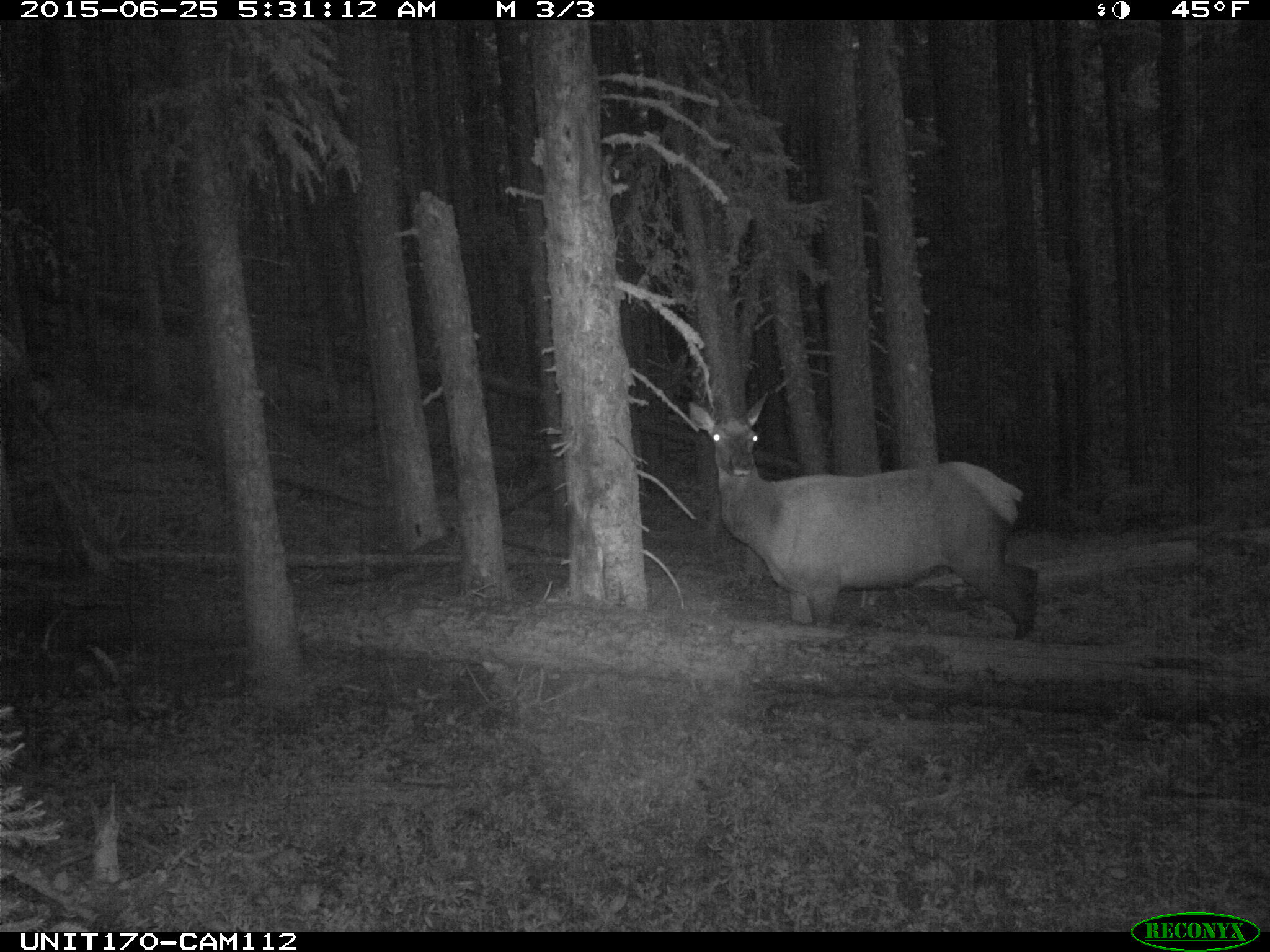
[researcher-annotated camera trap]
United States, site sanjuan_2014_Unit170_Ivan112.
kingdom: Animalia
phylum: Chordata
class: Mammalia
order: Artiodactyla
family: Cervidae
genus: Cervus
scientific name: Cervus elaphus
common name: red deer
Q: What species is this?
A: Cervus elaphus (red deer).